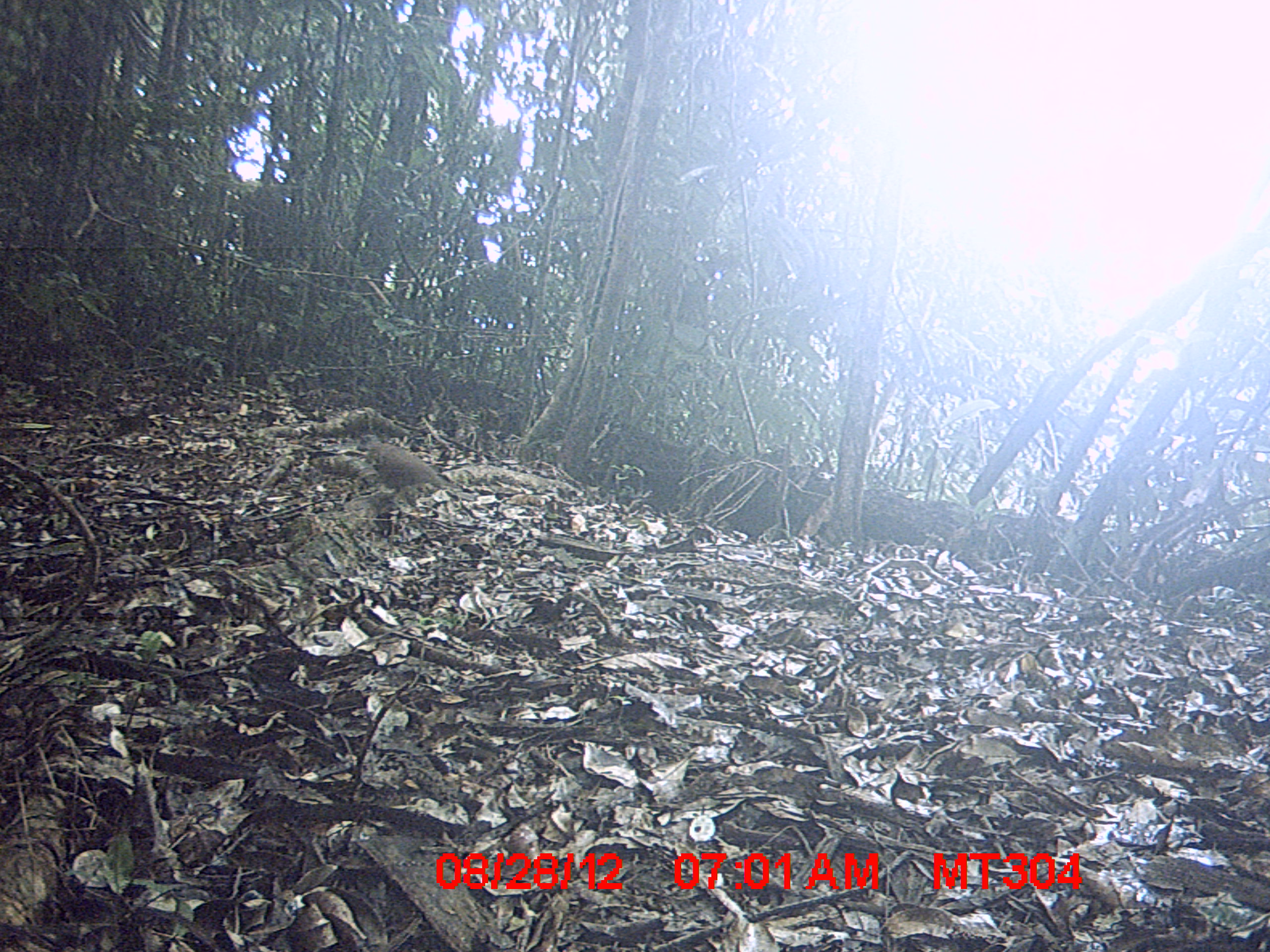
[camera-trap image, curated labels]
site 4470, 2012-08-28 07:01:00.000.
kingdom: Animalia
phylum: Chordata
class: Aves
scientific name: Aves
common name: bird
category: unknown bird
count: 1